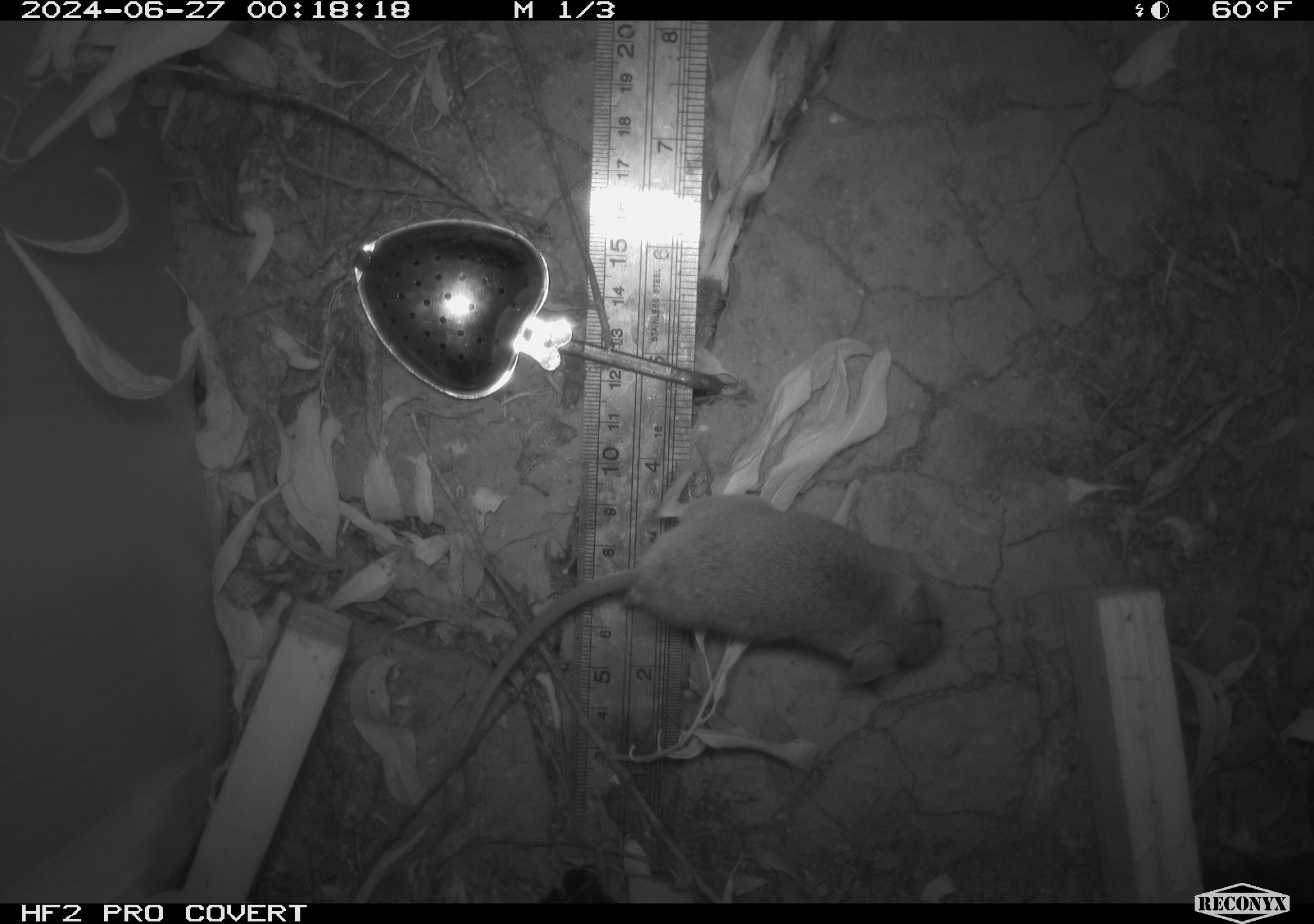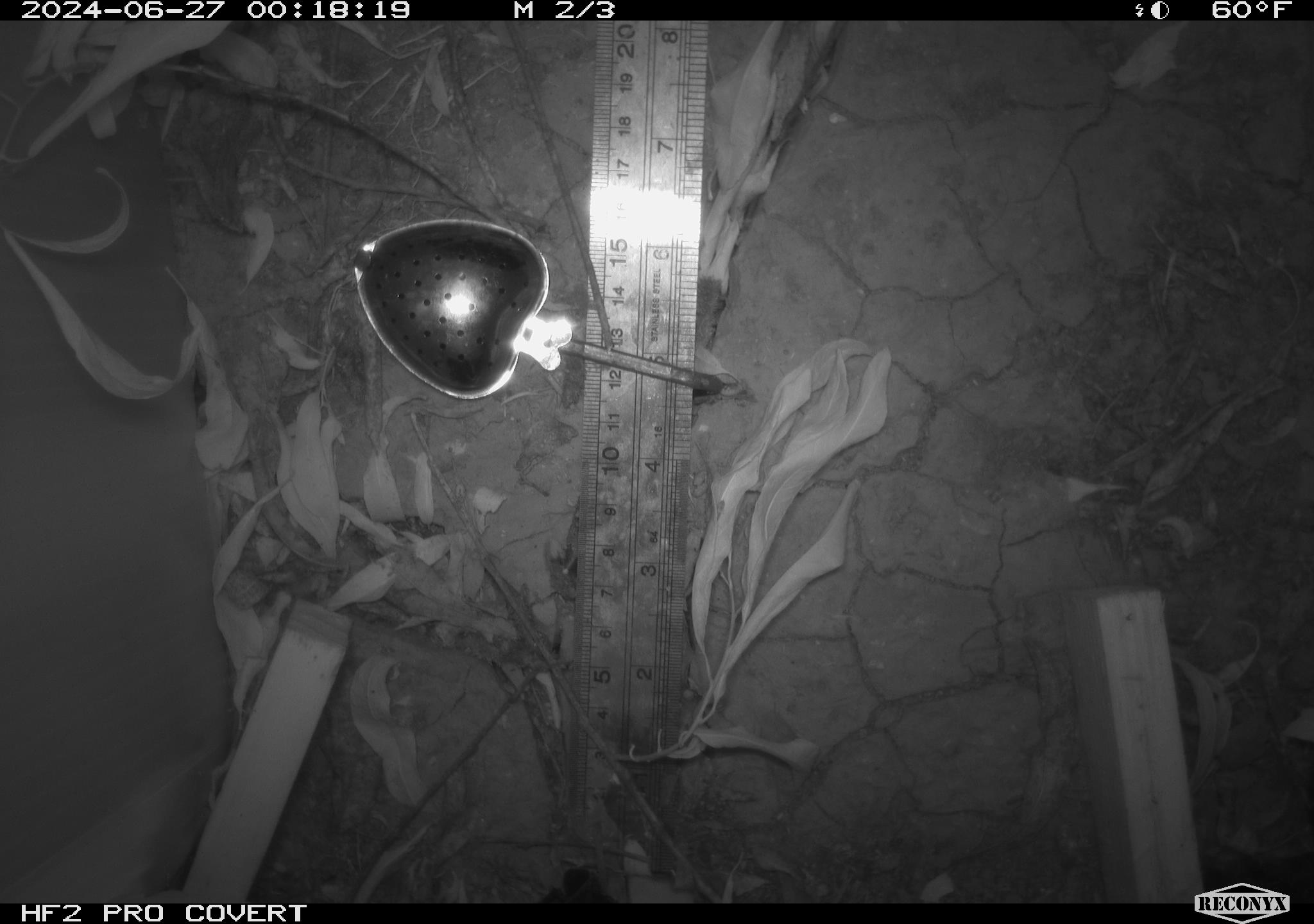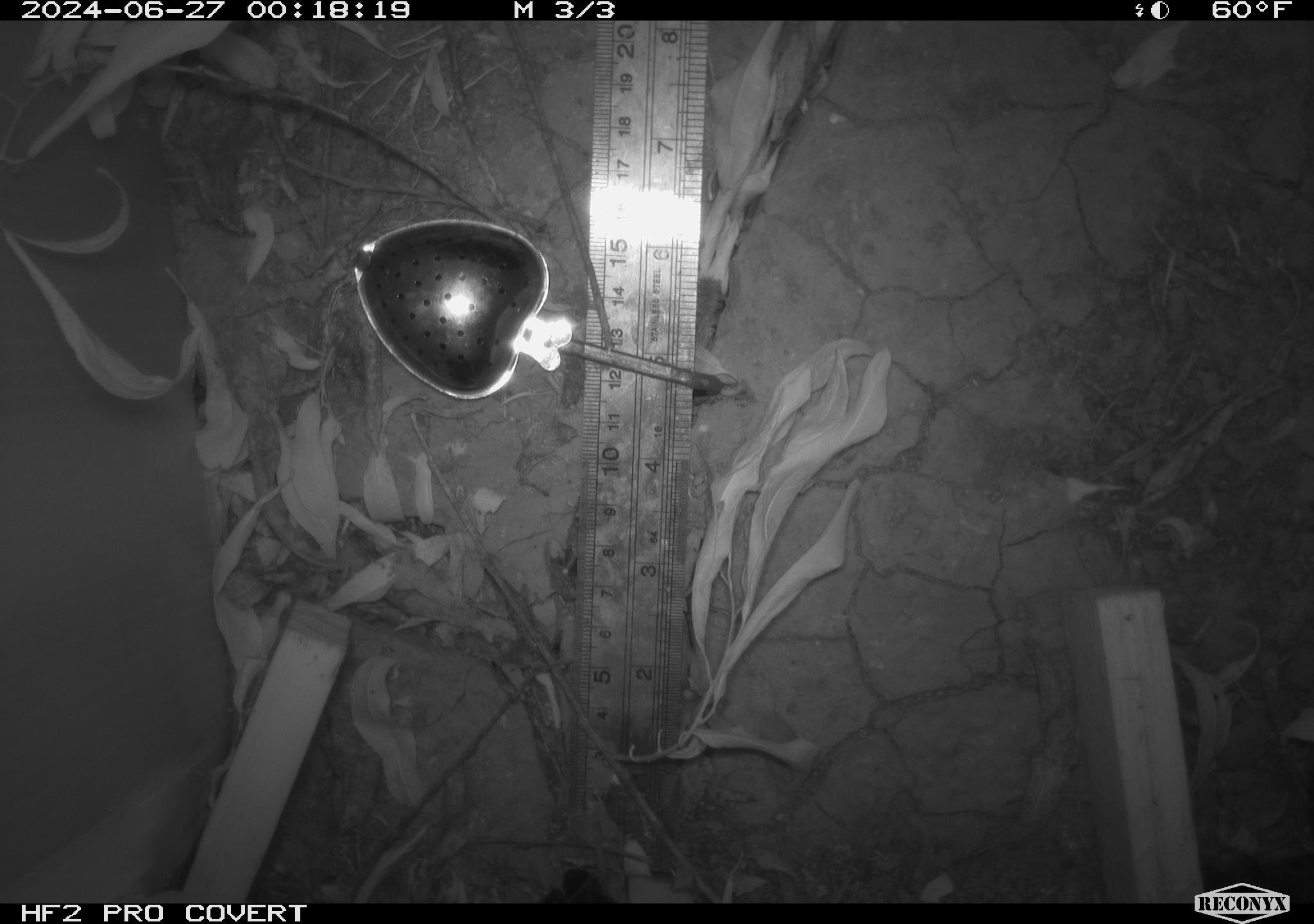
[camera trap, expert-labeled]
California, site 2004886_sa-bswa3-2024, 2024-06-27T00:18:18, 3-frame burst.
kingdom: Animalia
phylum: Chordata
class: Mammalia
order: Rodentia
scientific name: Rodentia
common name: mouse species